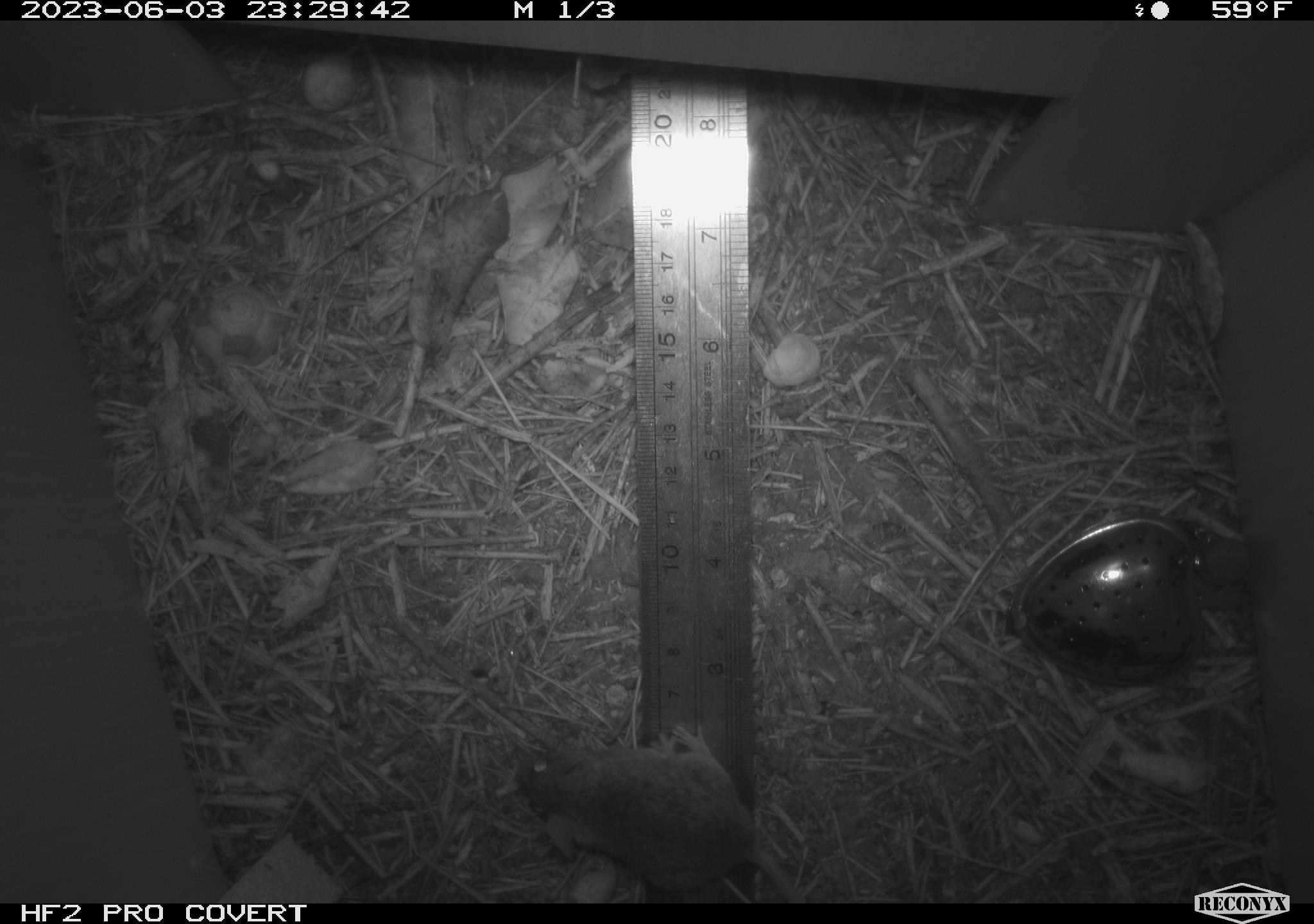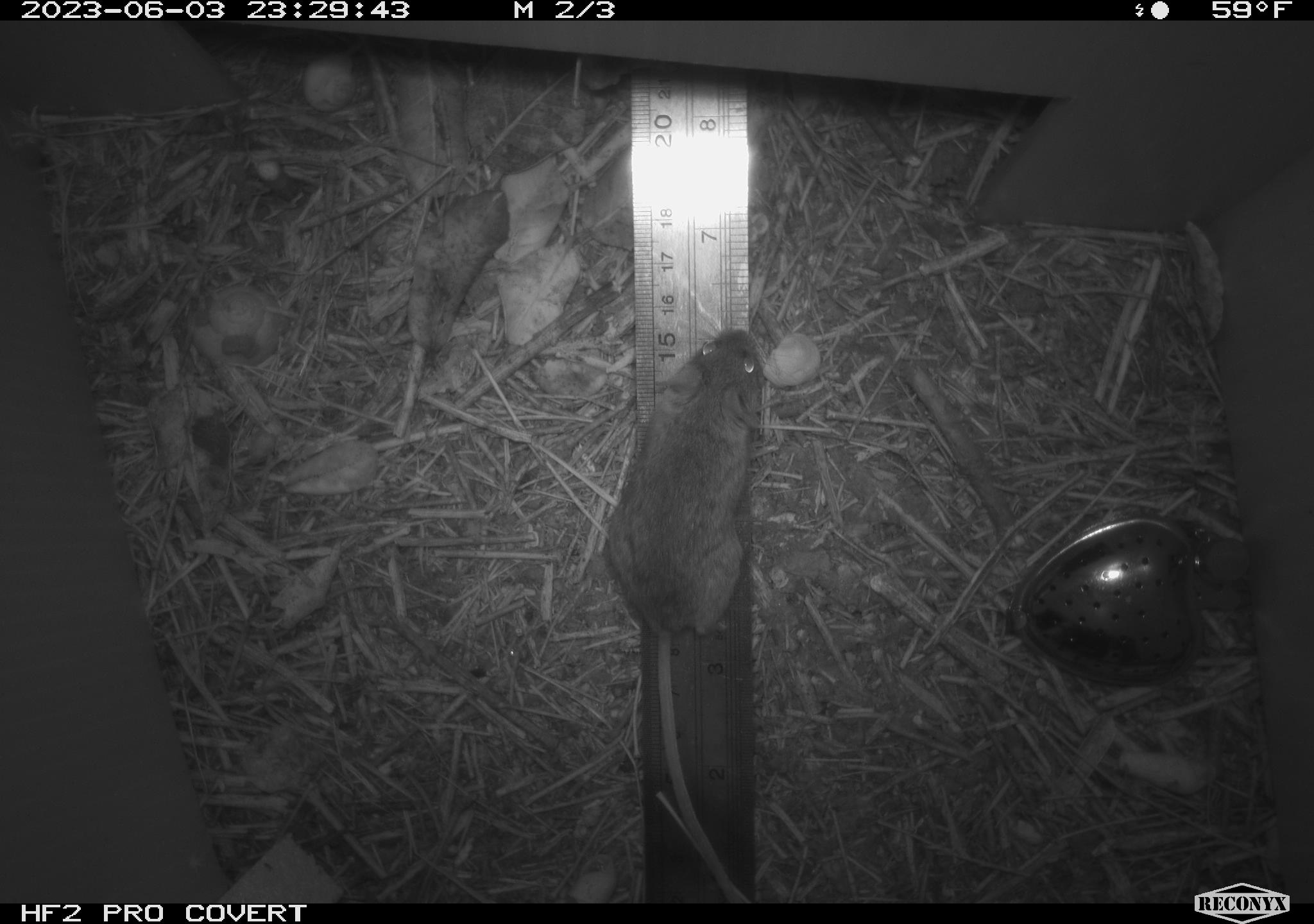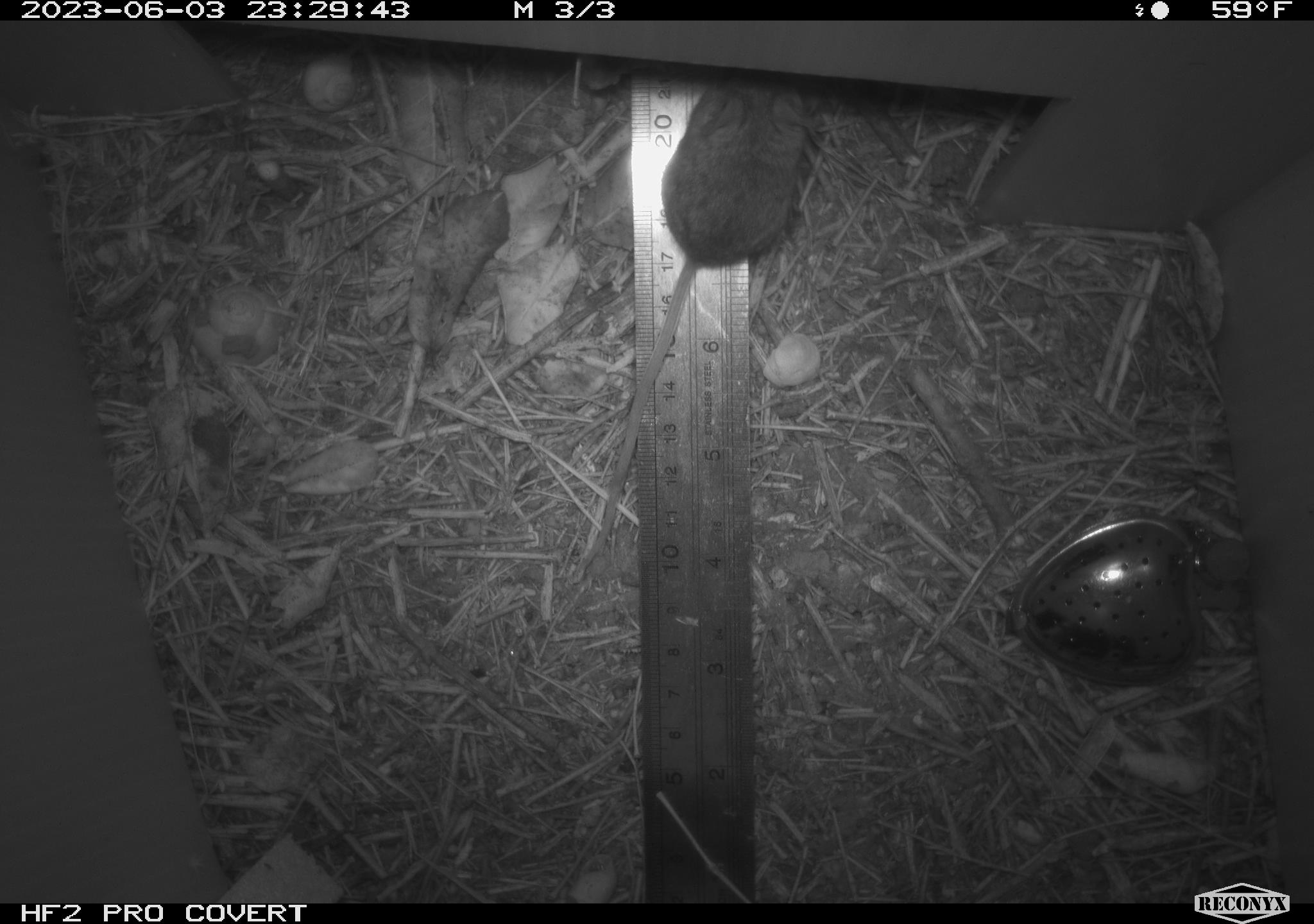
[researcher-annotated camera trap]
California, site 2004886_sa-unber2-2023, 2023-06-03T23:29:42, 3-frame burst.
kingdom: Animalia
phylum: Chordata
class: Mammalia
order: Rodentia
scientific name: Rodentia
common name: mouse species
Mouse species (Rodentia).